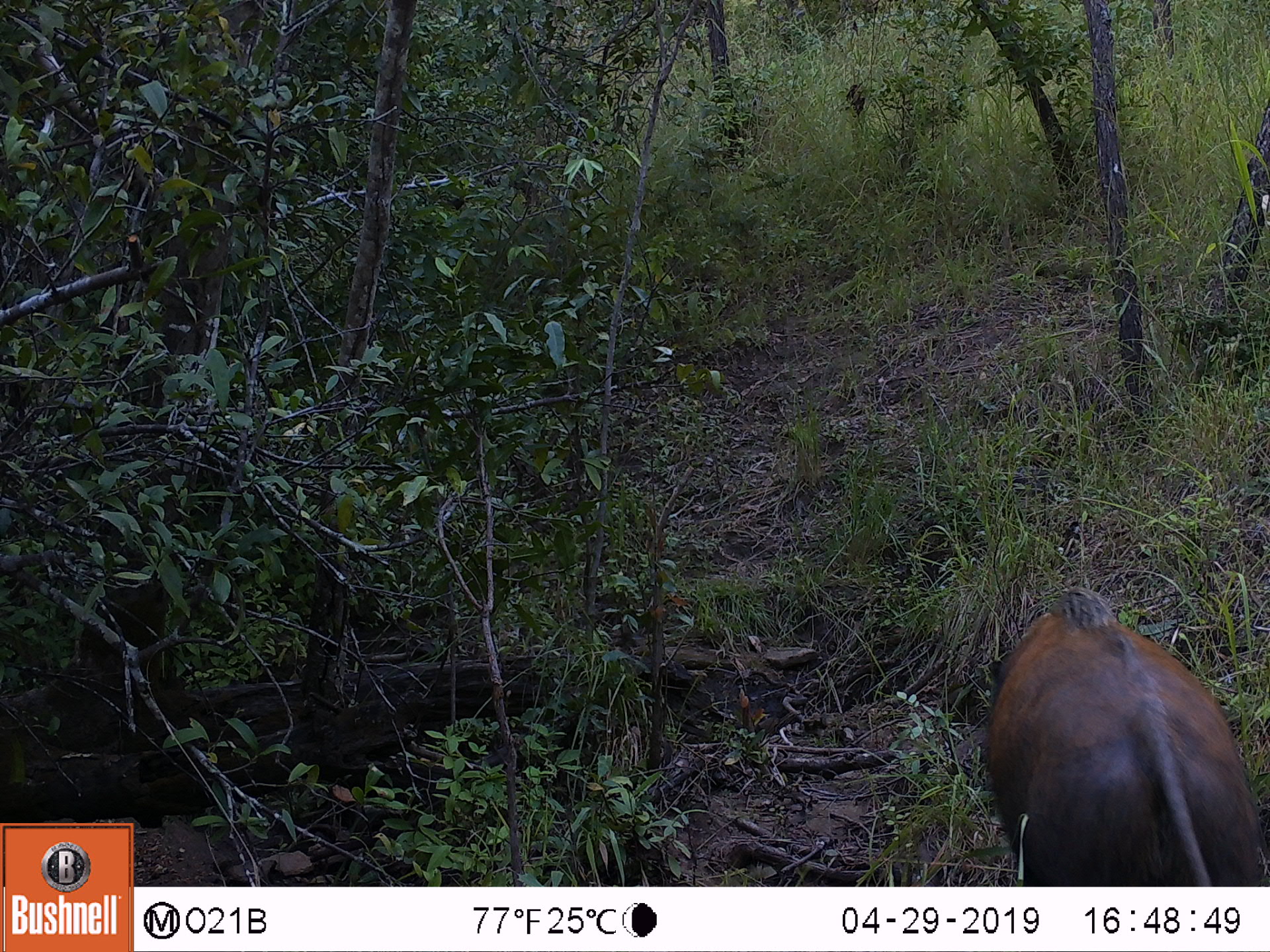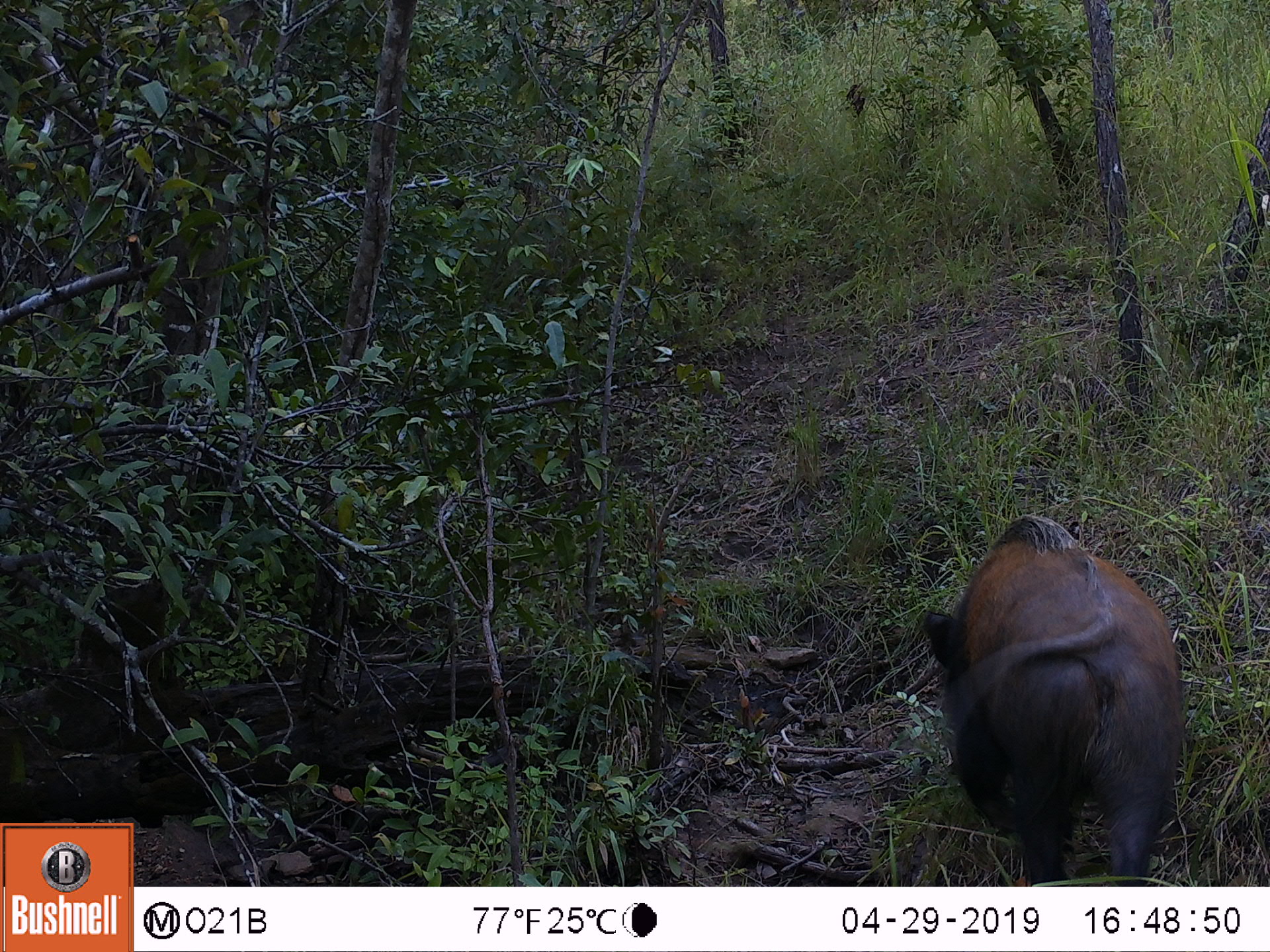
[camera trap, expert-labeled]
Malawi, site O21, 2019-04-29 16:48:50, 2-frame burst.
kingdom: Animalia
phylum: Chordata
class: Mammalia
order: Artiodactyla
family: Suidae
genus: Potamochoerus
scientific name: Potamochoerus larvatus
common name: bushpig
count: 1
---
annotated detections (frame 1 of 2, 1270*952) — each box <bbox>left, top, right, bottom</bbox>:
bushpig: <bbox>972, 572, 1269, 886</bbox>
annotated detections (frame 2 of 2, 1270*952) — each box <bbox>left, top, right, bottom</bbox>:
bushpig: <bbox>917, 504, 1201, 886</bbox>